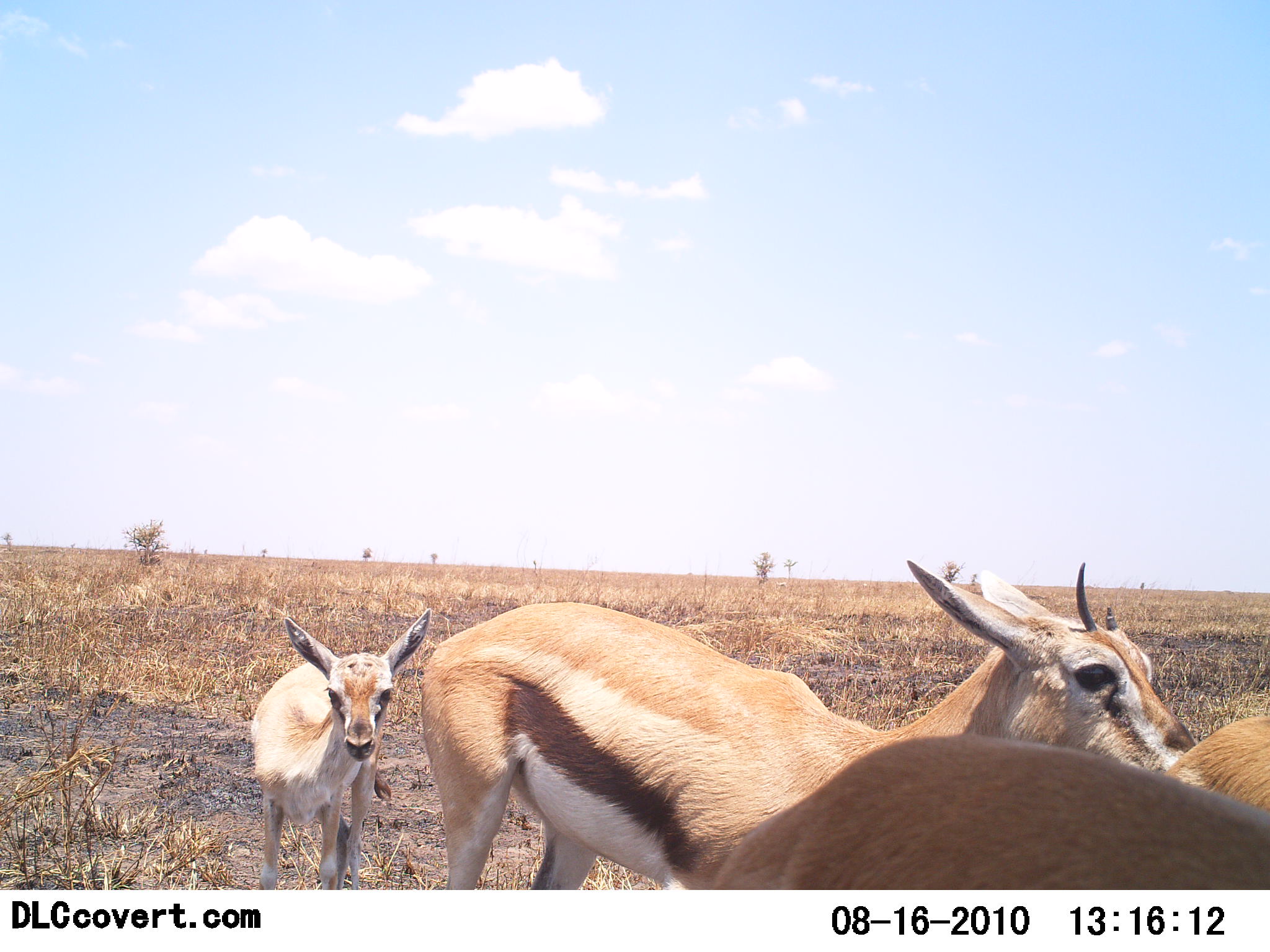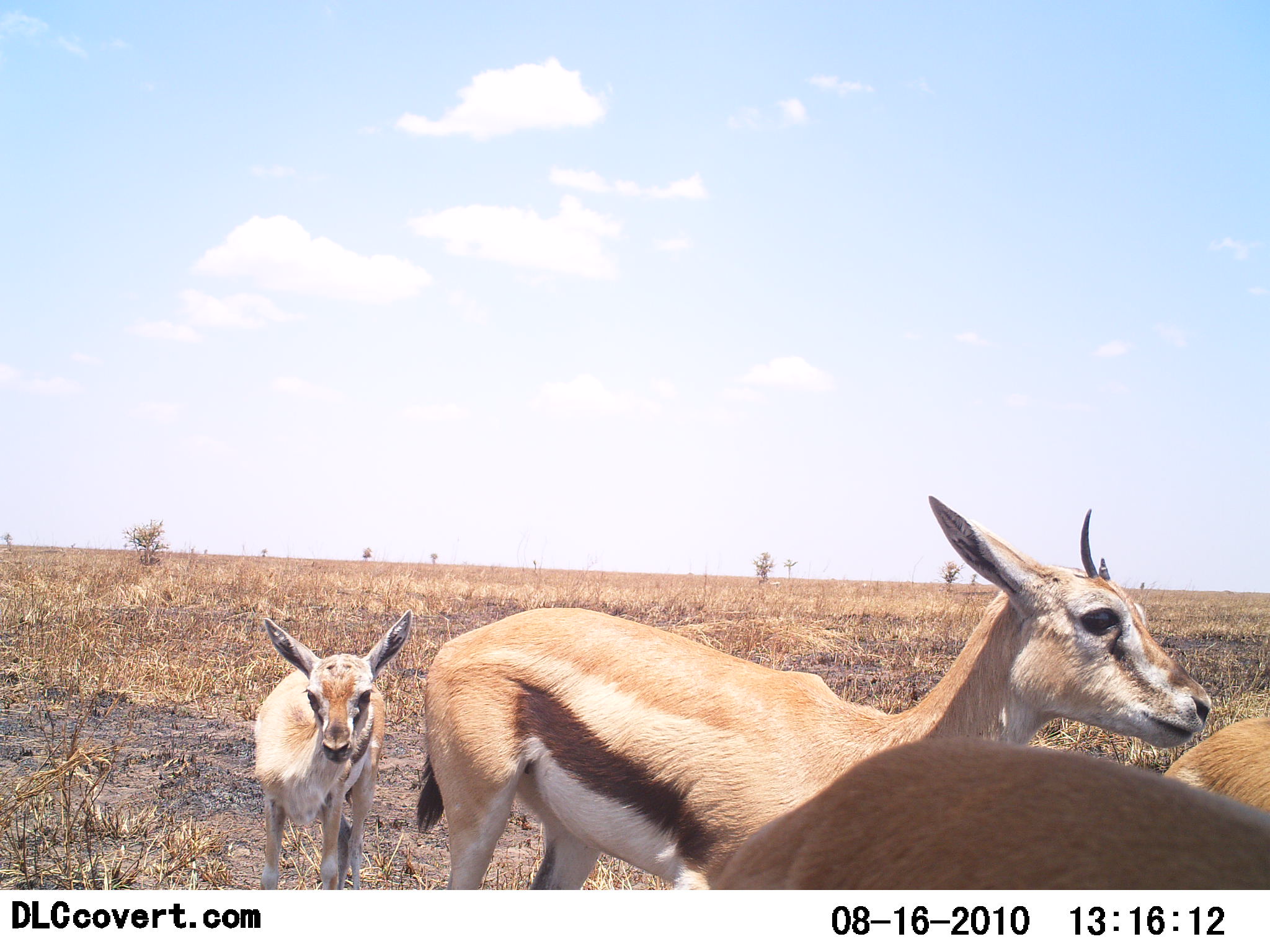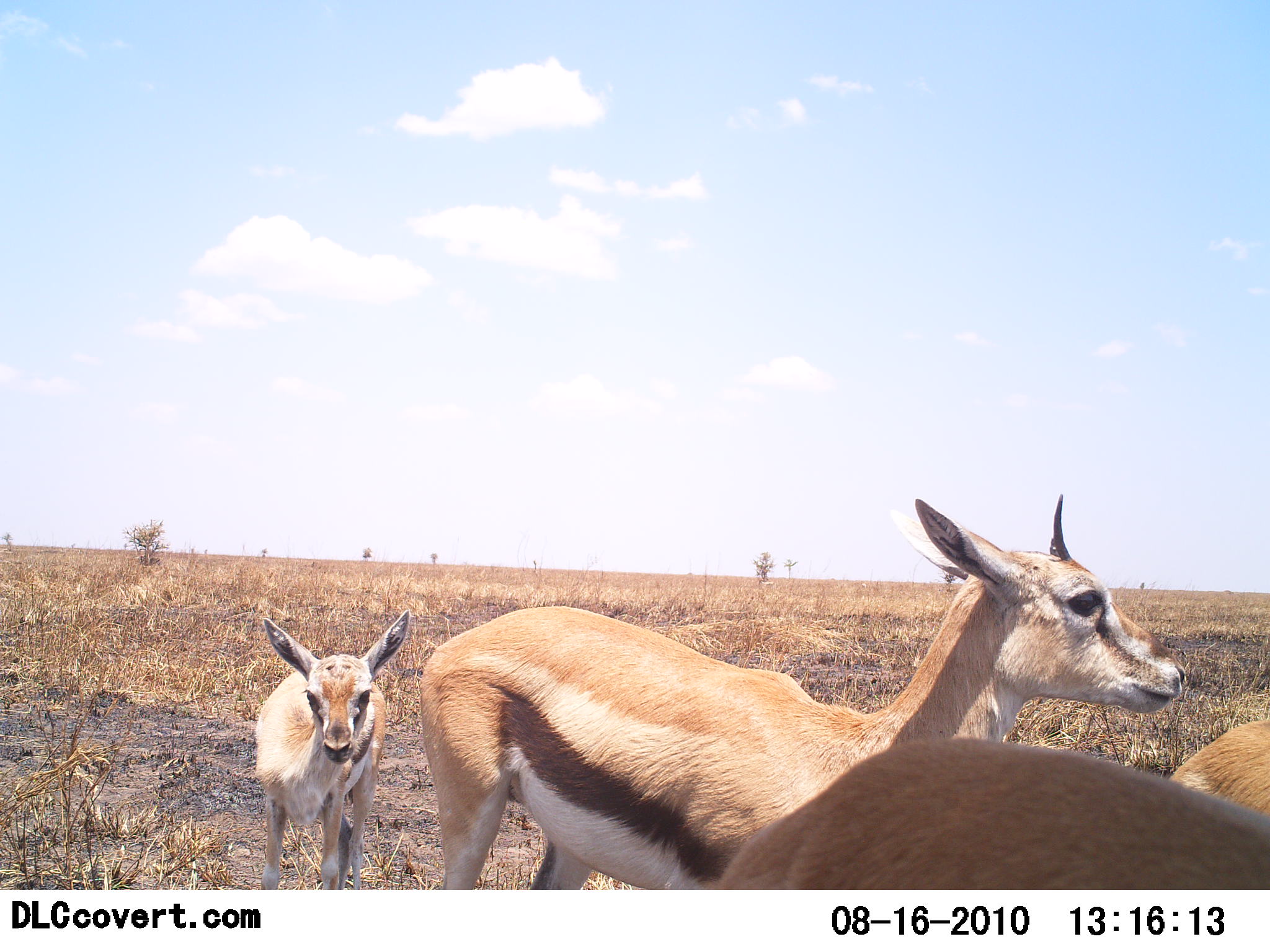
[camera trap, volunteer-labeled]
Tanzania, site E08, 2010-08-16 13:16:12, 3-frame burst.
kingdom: Animalia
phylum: Chordata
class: Mammalia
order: Artiodactyla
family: Bovidae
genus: Eudorcas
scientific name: Eudorcas thomsonii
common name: thomson's gazelle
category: gazellethomsons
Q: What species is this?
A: Gazellethomsons (thomson's gazelle) (Eudorcas thomsonii).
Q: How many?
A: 4.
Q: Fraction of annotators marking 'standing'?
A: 100%.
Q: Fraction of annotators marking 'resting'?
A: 0%.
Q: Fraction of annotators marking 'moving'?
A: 6%.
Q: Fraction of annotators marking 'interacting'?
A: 0%.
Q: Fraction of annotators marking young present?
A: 94%.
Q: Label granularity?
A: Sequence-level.